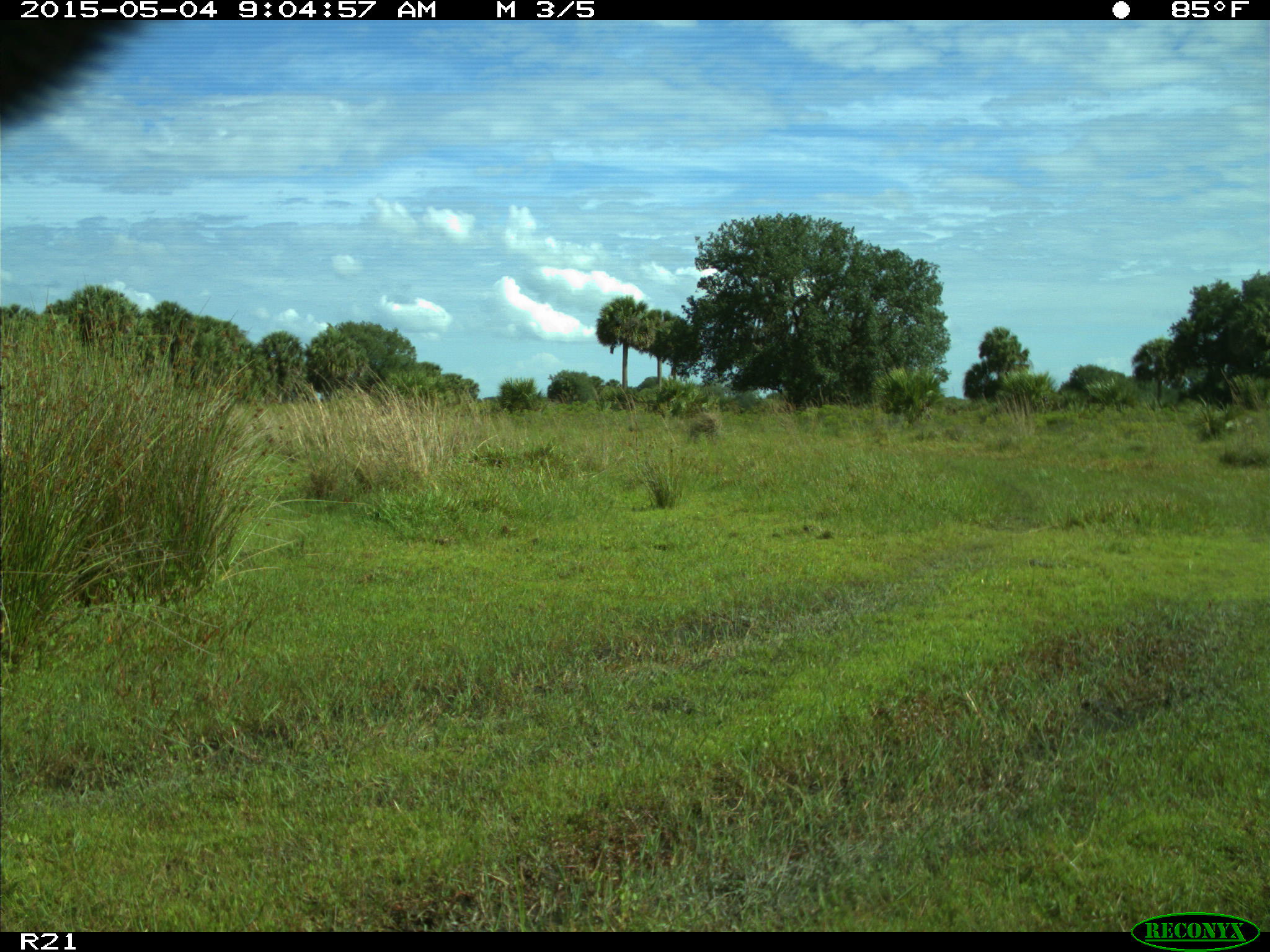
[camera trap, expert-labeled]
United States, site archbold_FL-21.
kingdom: Animalia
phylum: Chordata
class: Mammalia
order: Artiodactyla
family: Bovidae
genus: Bos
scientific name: Bos taurus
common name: domestic cow